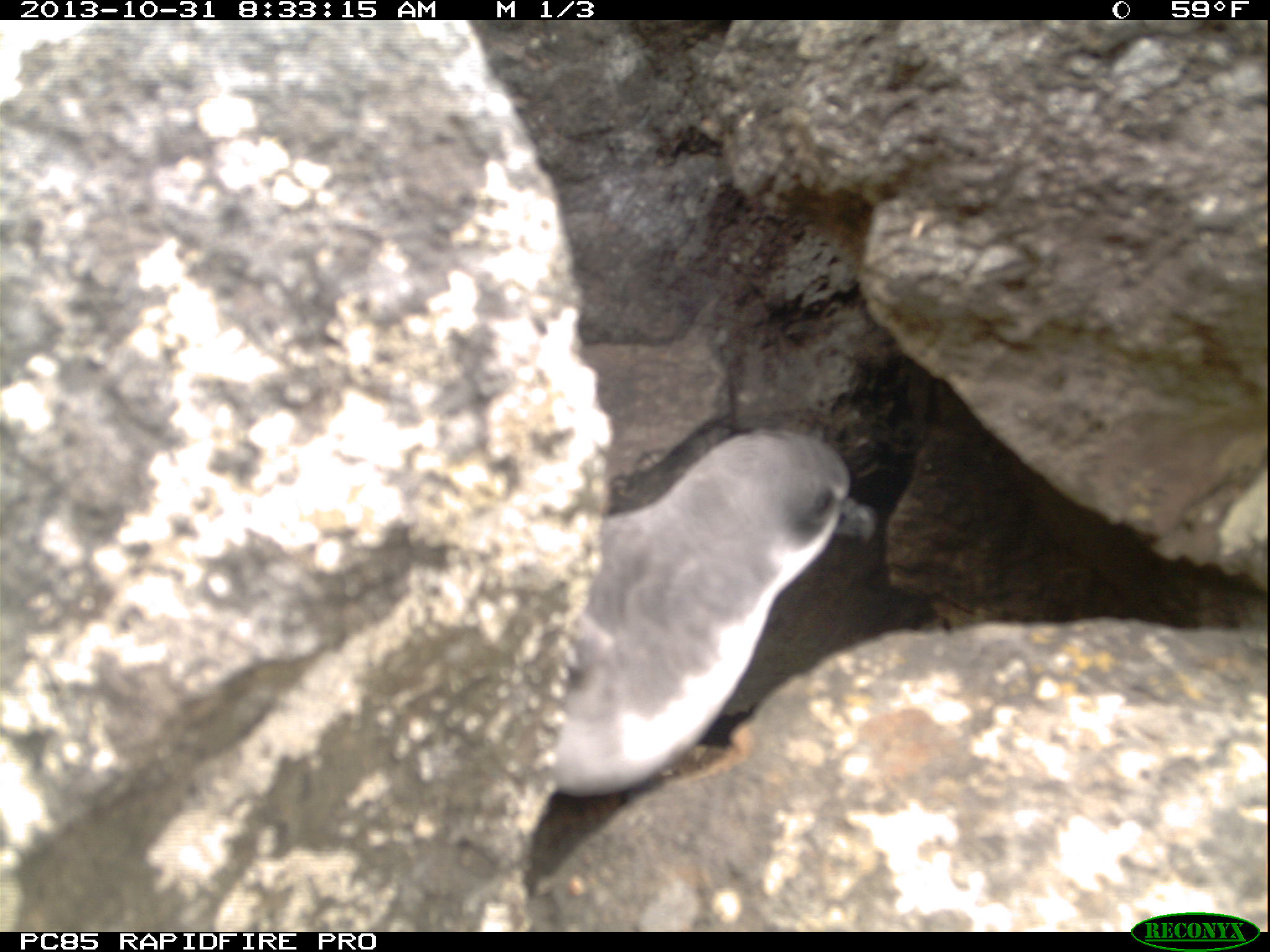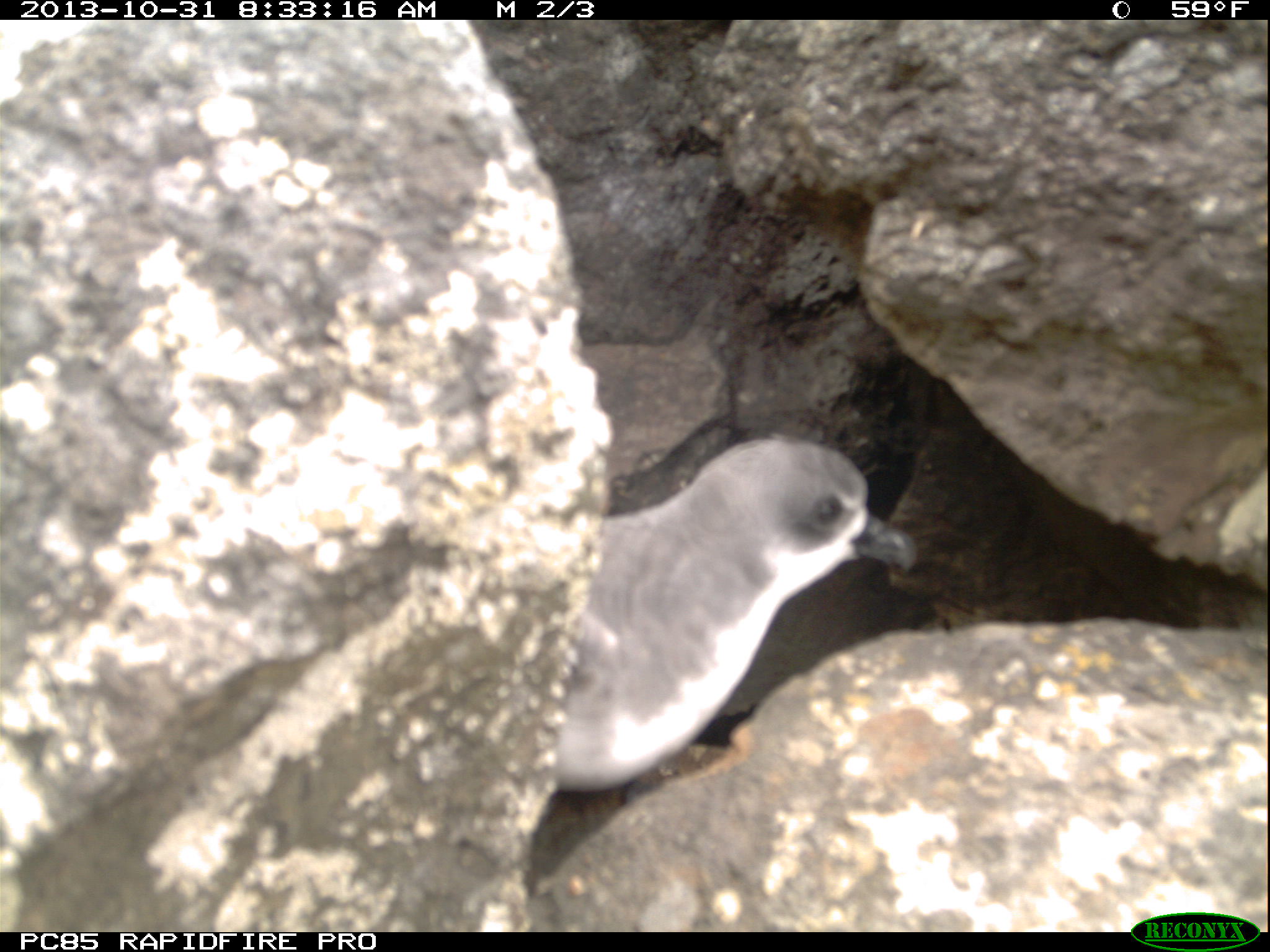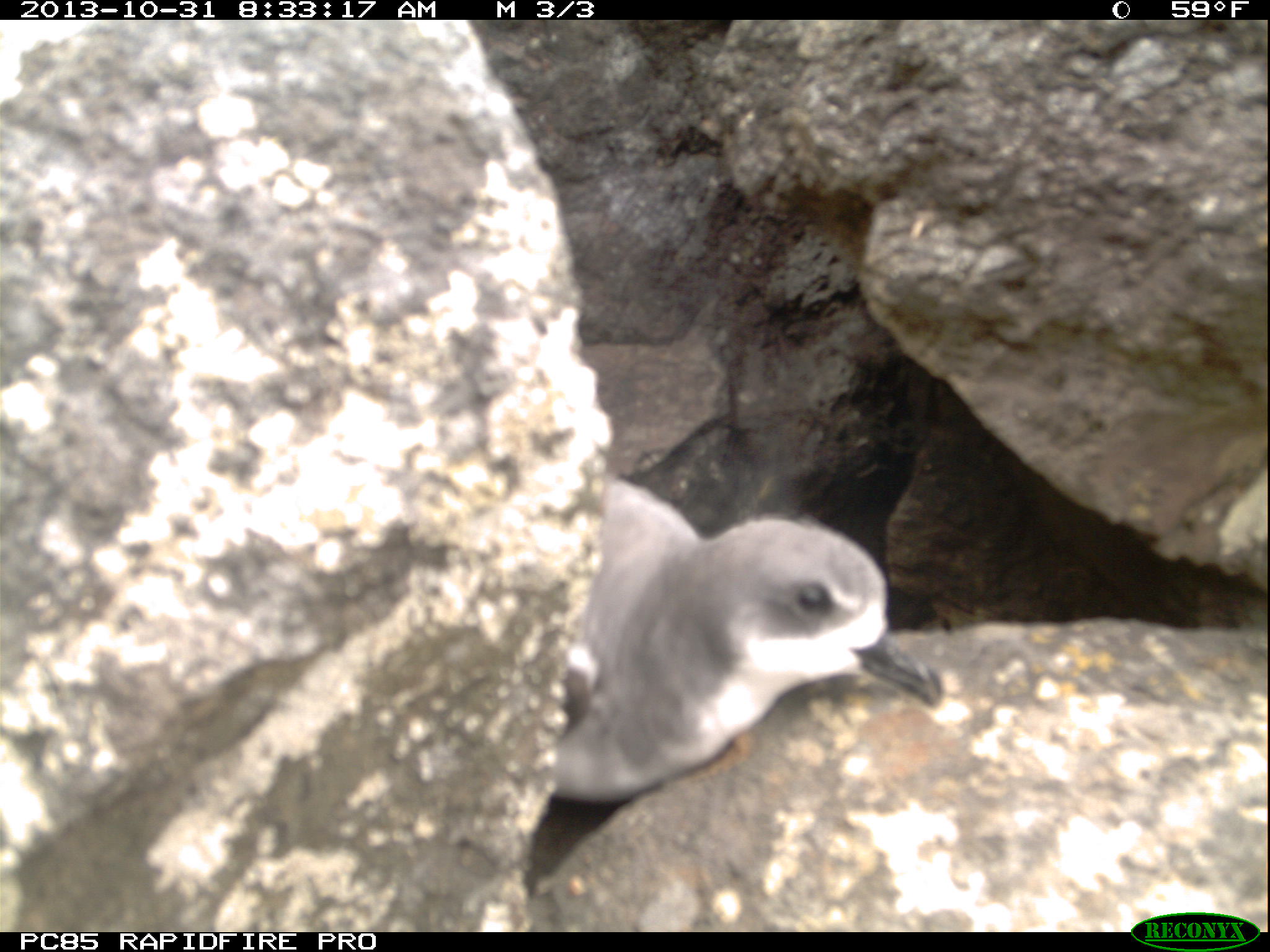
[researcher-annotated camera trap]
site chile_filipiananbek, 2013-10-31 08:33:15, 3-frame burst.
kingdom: Animalia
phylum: Chordata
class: Aves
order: Procellariiformes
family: Procellariidae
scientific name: Procellariidae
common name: petrel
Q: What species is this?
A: Petrel (Procellariidae).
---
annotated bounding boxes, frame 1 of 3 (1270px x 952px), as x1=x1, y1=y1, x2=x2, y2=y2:
petrel: x1=534, y1=423, x2=862, y2=792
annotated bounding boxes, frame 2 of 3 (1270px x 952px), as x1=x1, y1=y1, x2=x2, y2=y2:
petrel: x1=536, y1=431, x2=916, y2=793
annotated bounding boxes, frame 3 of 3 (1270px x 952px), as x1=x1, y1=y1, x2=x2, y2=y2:
petrel: x1=541, y1=466, x2=944, y2=808